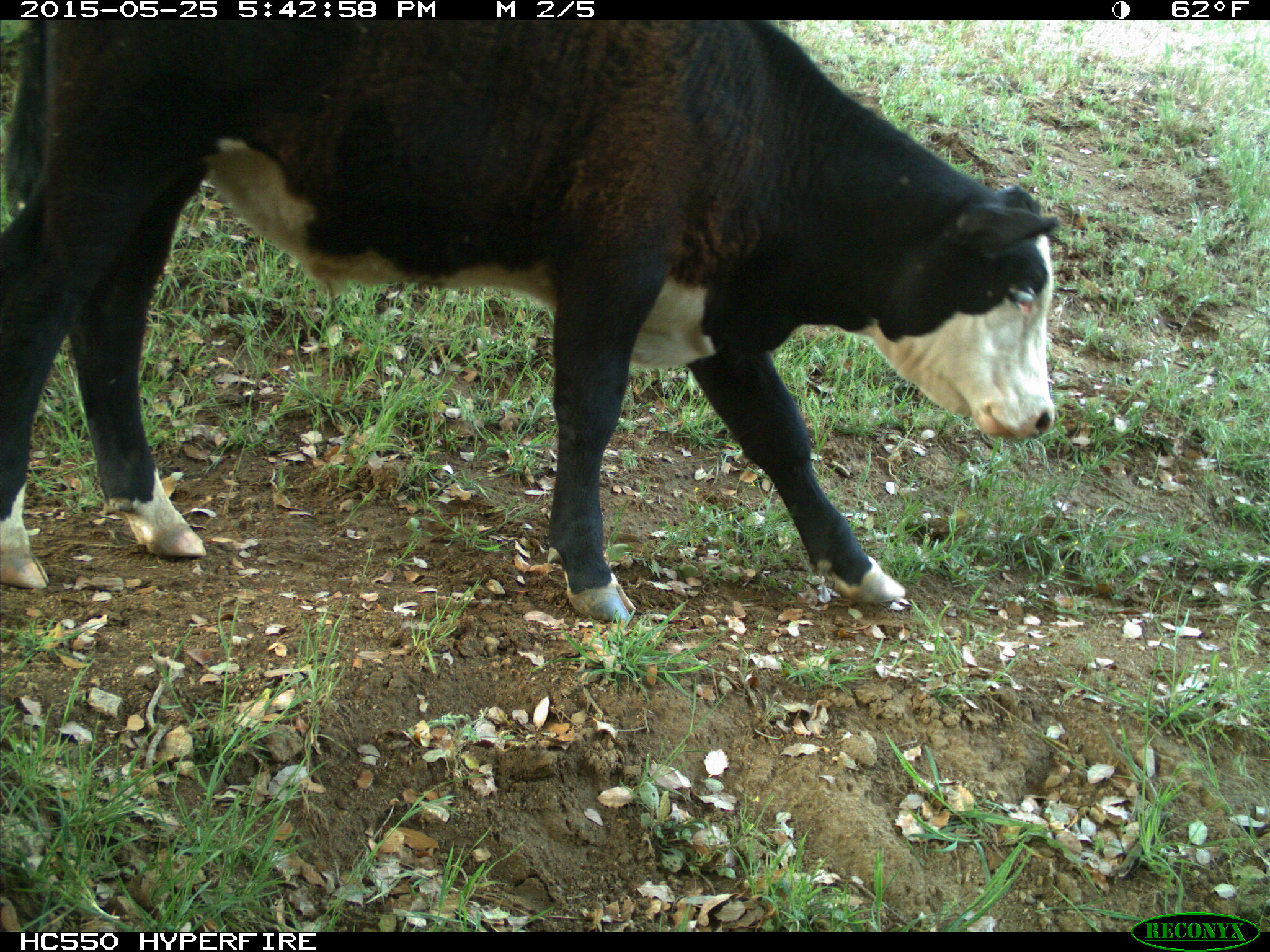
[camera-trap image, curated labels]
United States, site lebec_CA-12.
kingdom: Animalia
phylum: Chordata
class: Mammalia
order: Artiodactyla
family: Bovidae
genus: Bos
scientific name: Bos taurus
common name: domestic cow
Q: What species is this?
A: Bos taurus (domestic cow).